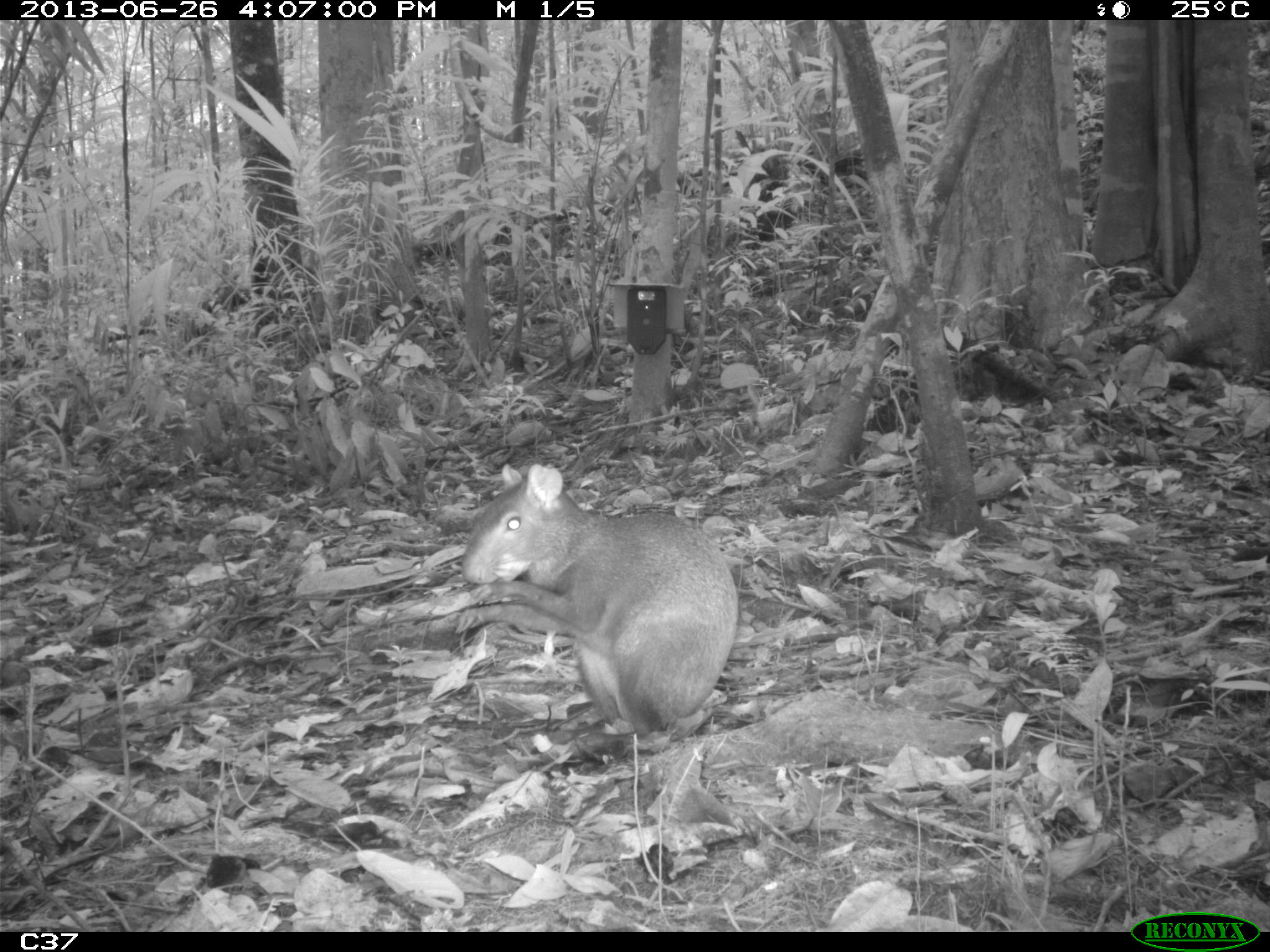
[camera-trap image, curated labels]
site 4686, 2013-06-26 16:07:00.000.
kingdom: Animalia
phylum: Chordata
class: Mammalia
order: Rodentia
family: Dasyproctidae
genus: Dasyprocta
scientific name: Dasyprocta leporina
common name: red-rumped agouti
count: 1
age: adult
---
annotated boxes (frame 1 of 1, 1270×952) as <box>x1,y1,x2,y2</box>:
dasyprocta leporina: <box>453,463,740,740</box>